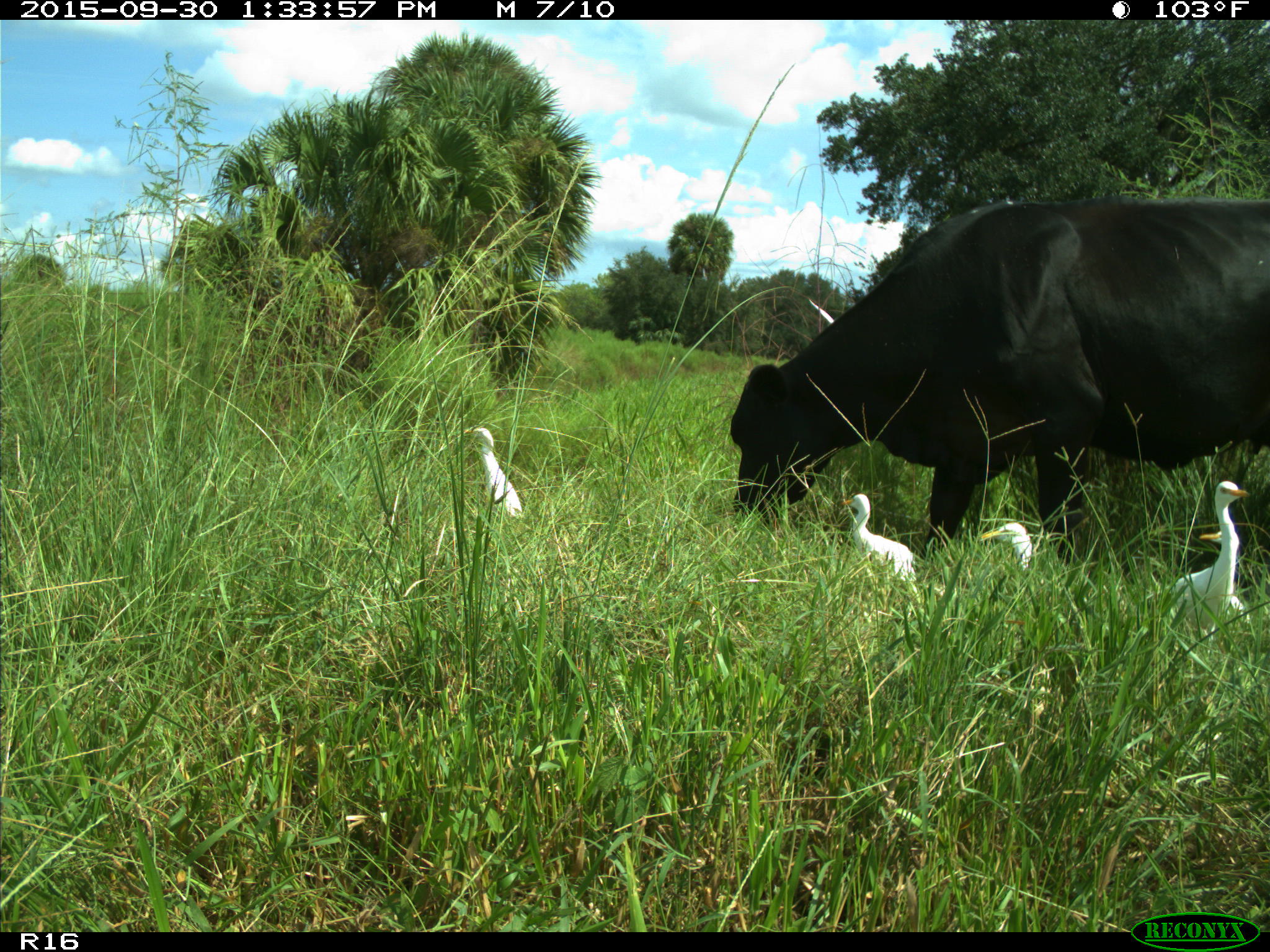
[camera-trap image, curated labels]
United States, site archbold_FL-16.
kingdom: Animalia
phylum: Chordata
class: Mammalia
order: Artiodactyla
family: Bovidae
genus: Bos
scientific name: Bos taurus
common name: domestic cow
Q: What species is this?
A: Bos taurus (domestic cow).